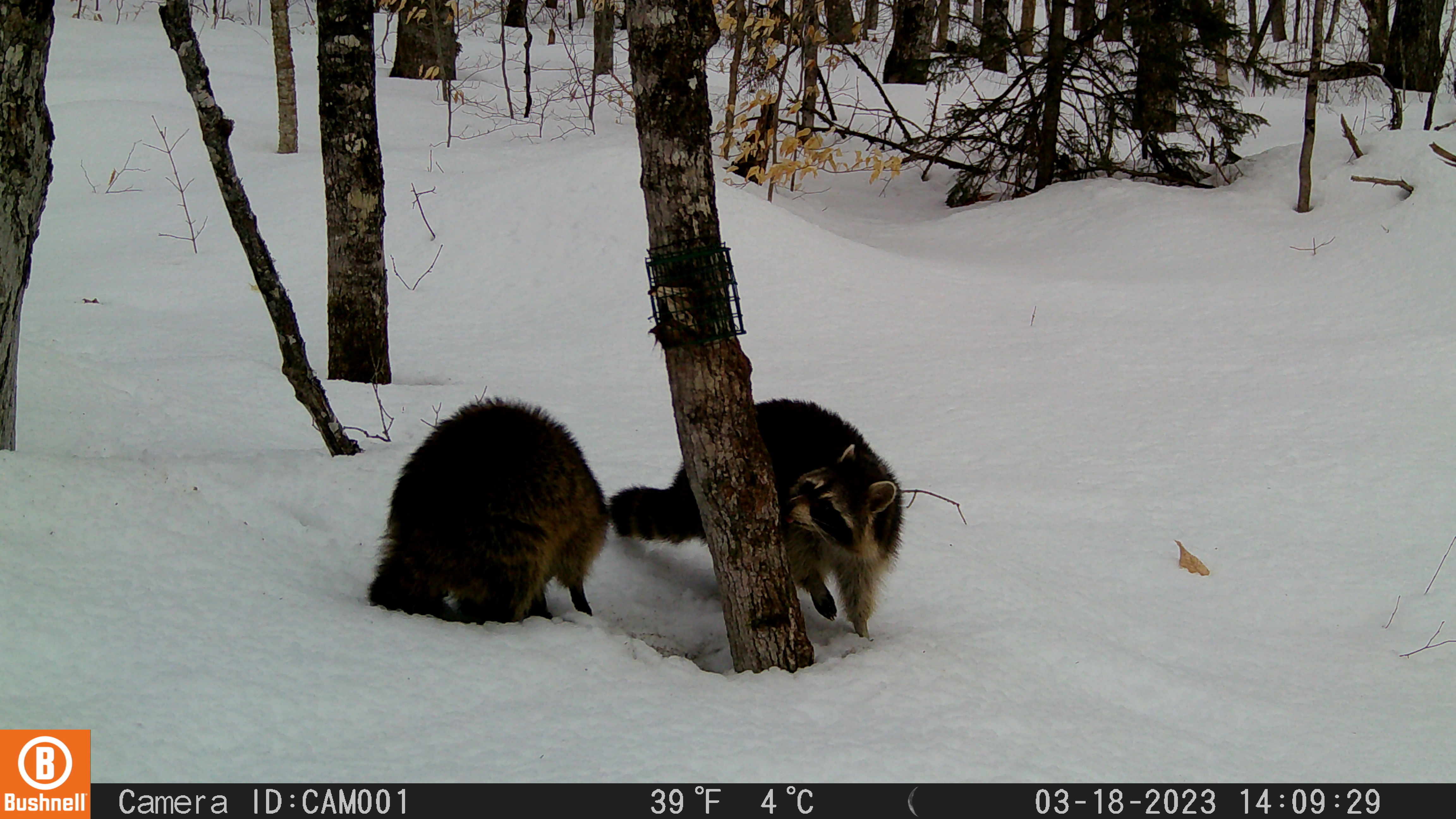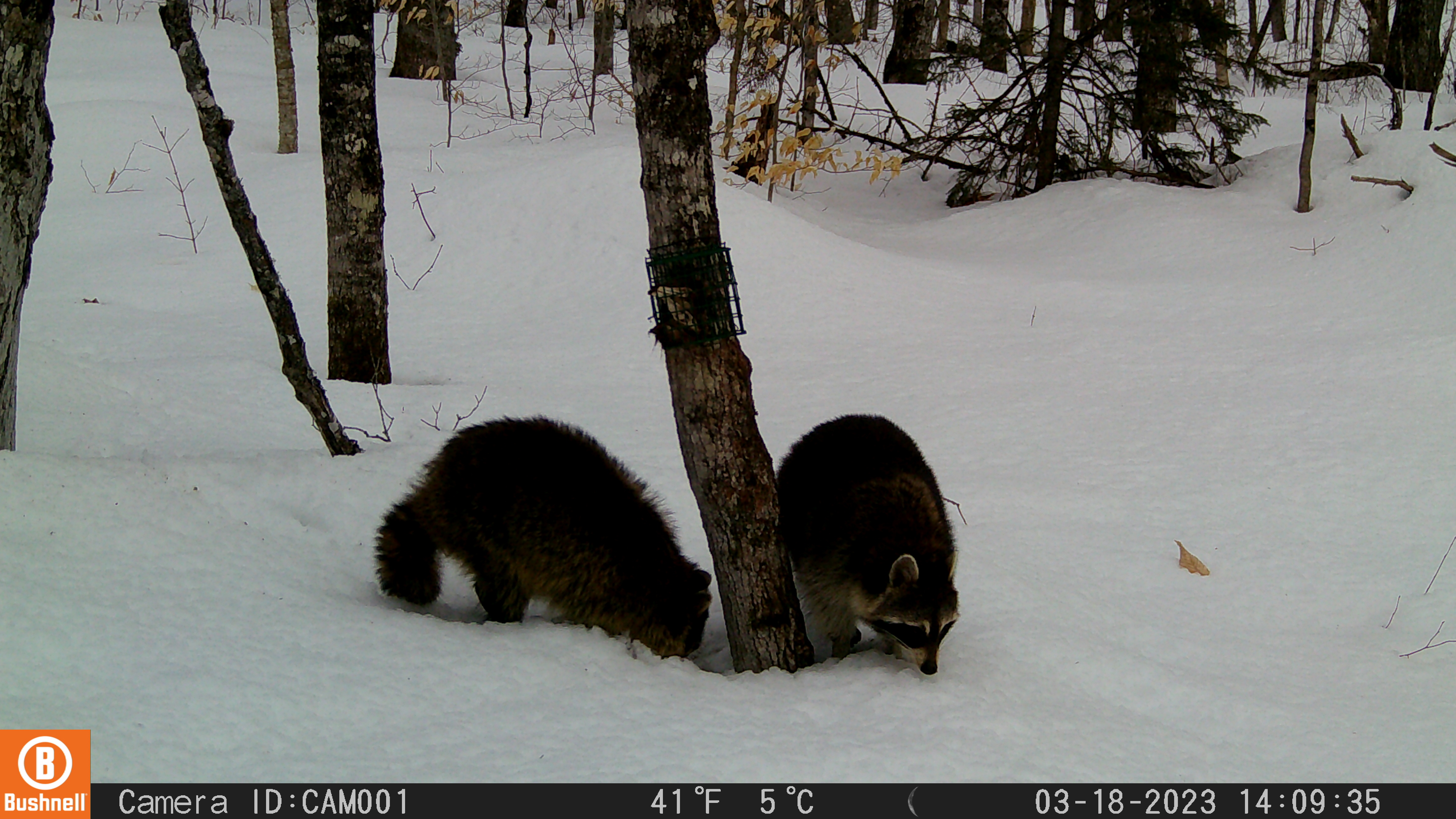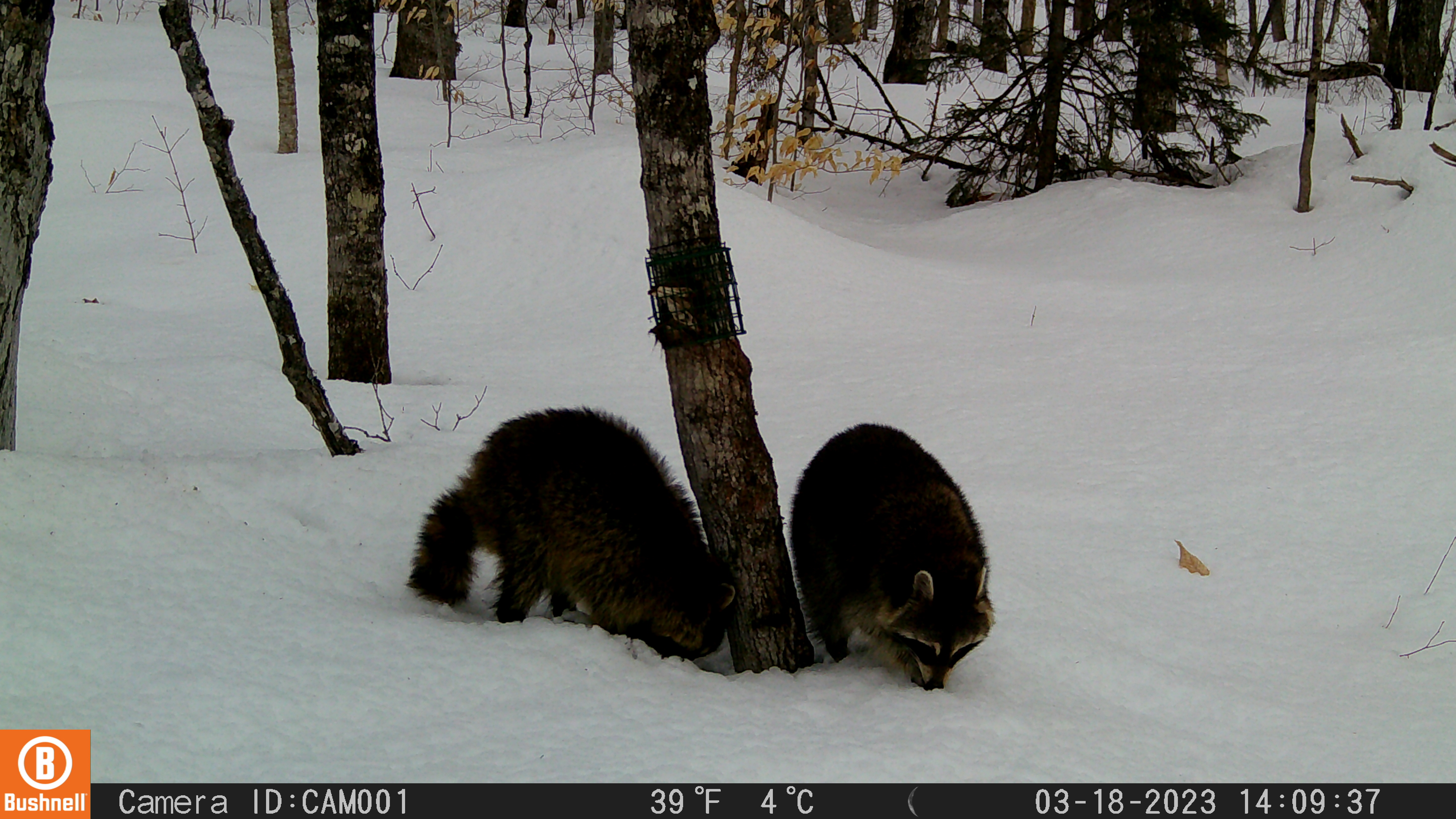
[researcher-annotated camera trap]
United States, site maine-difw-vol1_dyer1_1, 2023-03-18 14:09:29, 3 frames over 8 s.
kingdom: Animalia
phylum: Chordata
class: Mammalia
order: Carnivora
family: Procyonidae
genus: Procyon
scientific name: Procyon lotor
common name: raccoon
Raccoon (Procyon lotor).